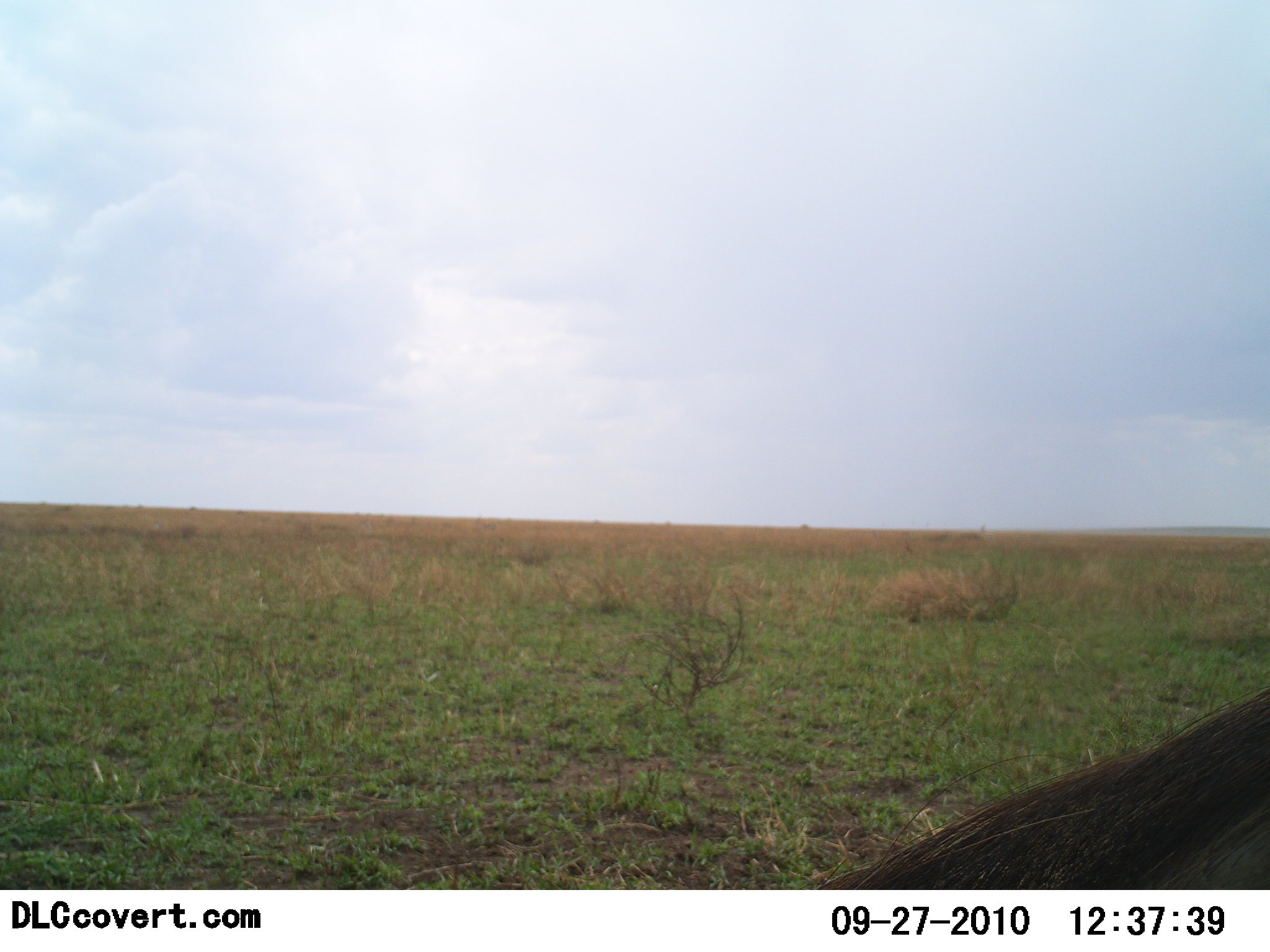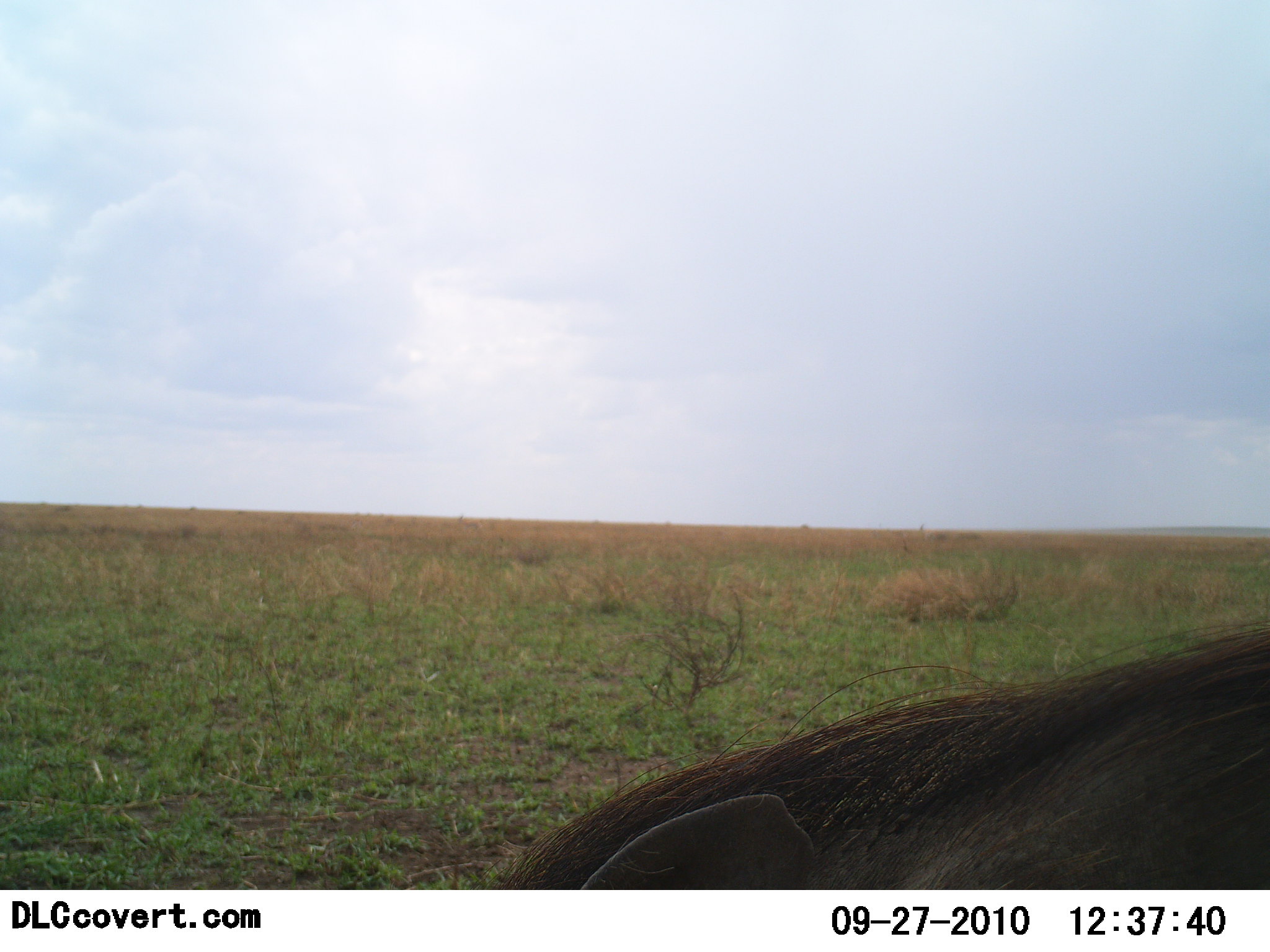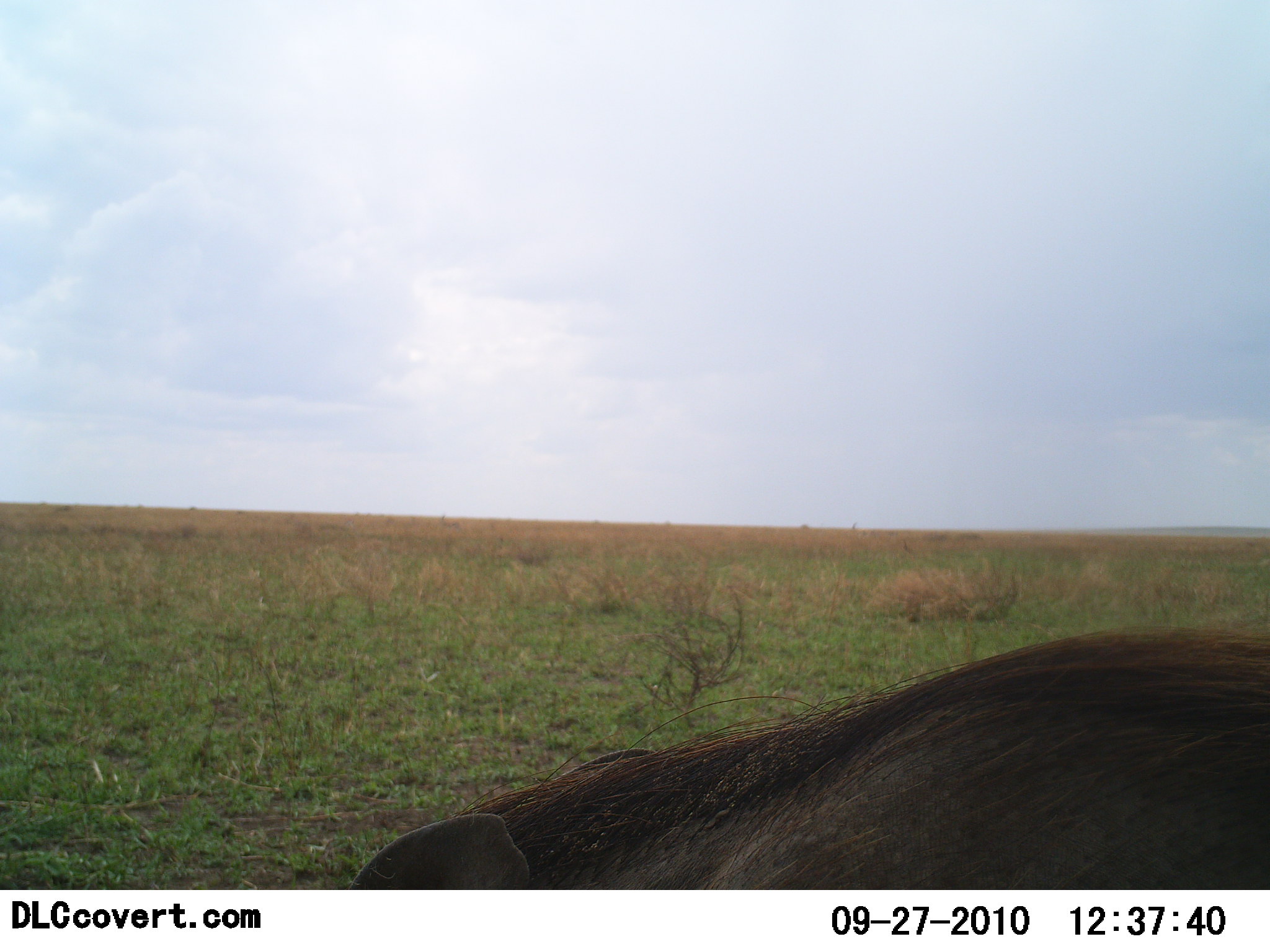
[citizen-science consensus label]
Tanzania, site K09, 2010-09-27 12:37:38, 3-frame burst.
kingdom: Animalia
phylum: Chordata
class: Mammalia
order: Artiodactyla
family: Suidae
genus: Phacochoerus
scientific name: Phacochoerus africanus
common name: warthog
Warthog (Phacochoerus africanus), count 1. Behavior (volunteer vote fractions): standing 17%, resting 0%, moving 92%, interacting 0%. Young present (vote fraction): 0%. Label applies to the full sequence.